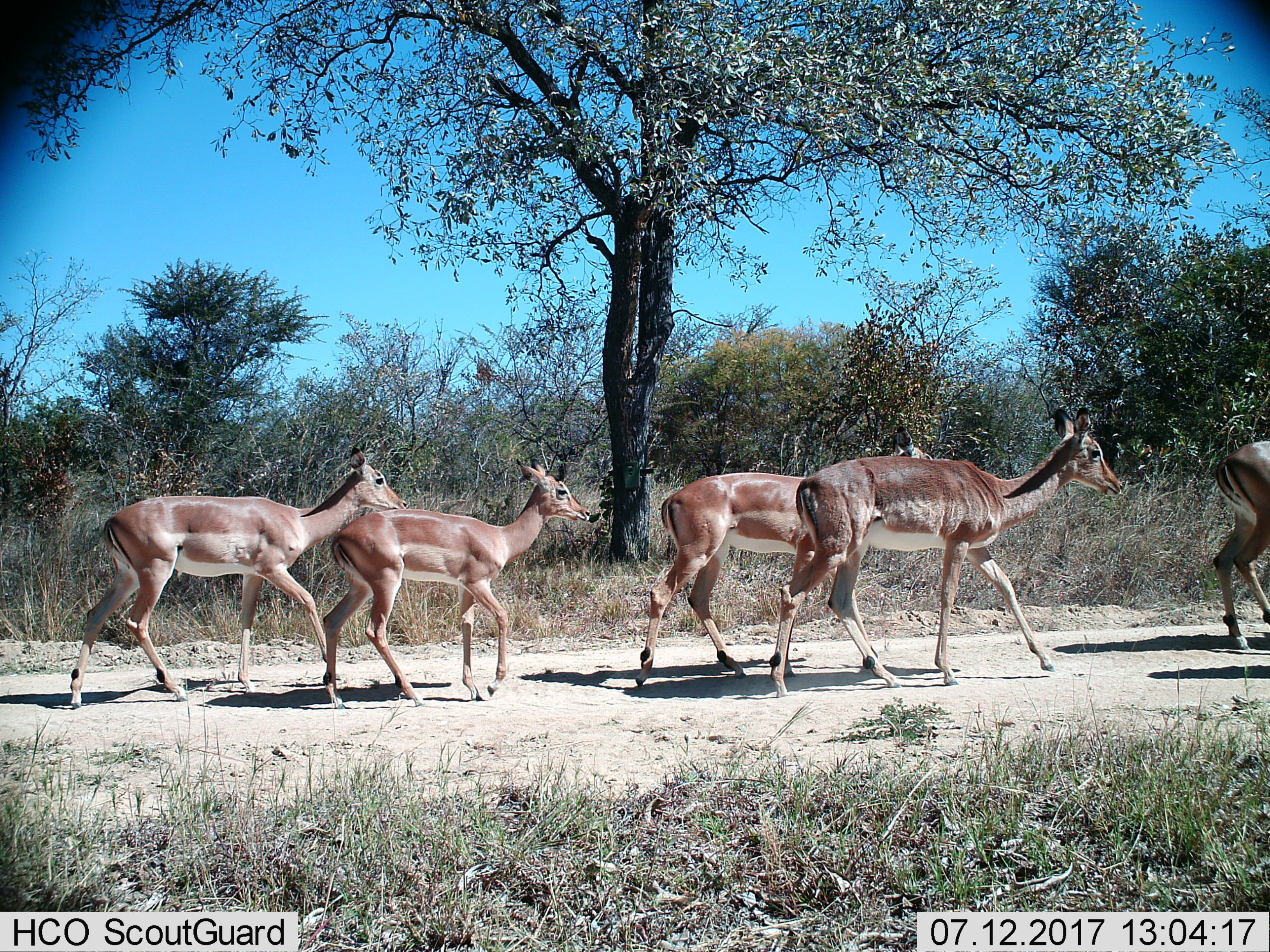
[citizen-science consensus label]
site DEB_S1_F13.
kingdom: Animalia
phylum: Chordata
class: Mammalia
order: Artiodactyla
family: Bovidae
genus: Aepyceros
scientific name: Aepyceros melampus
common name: impala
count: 5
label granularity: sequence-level